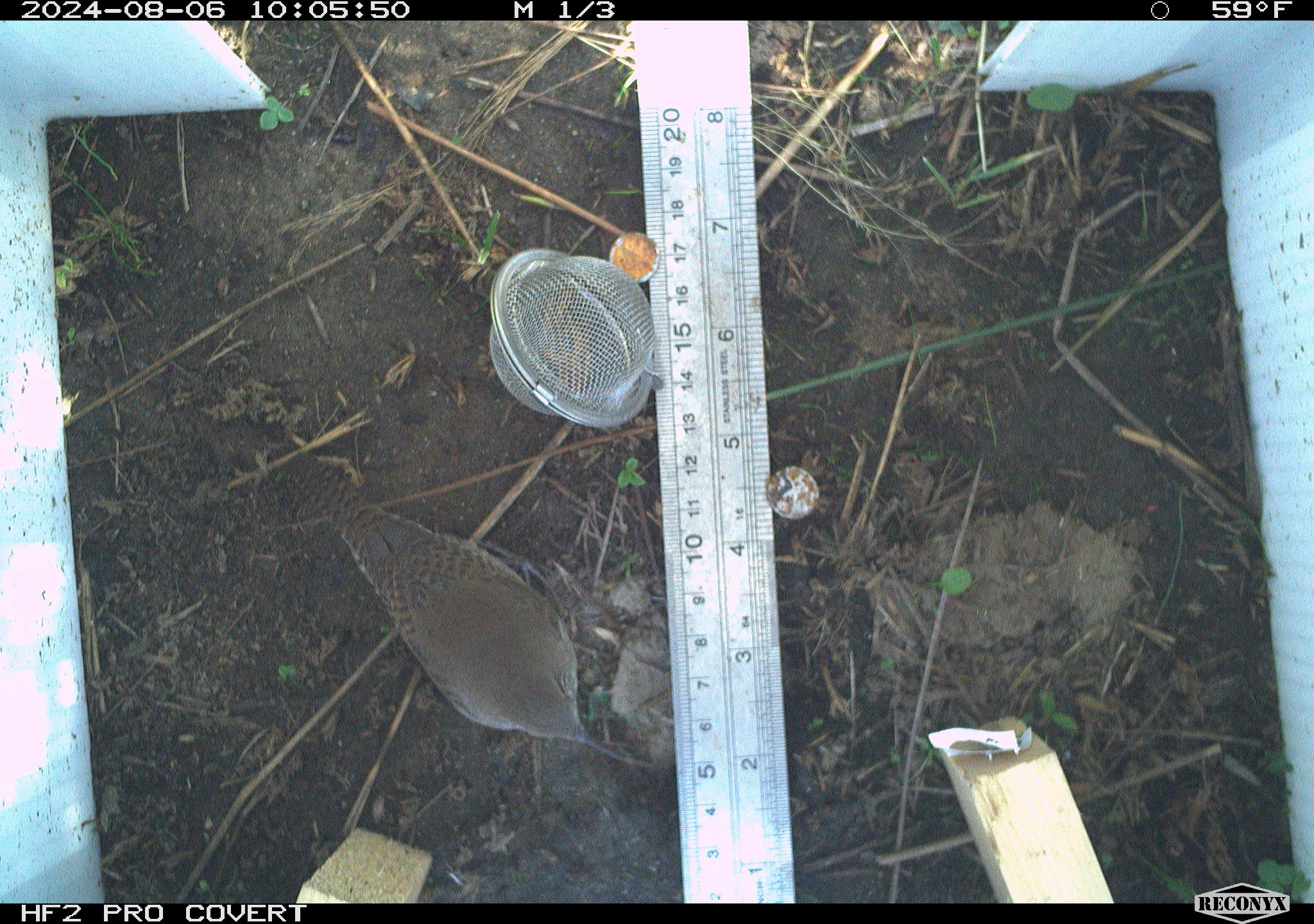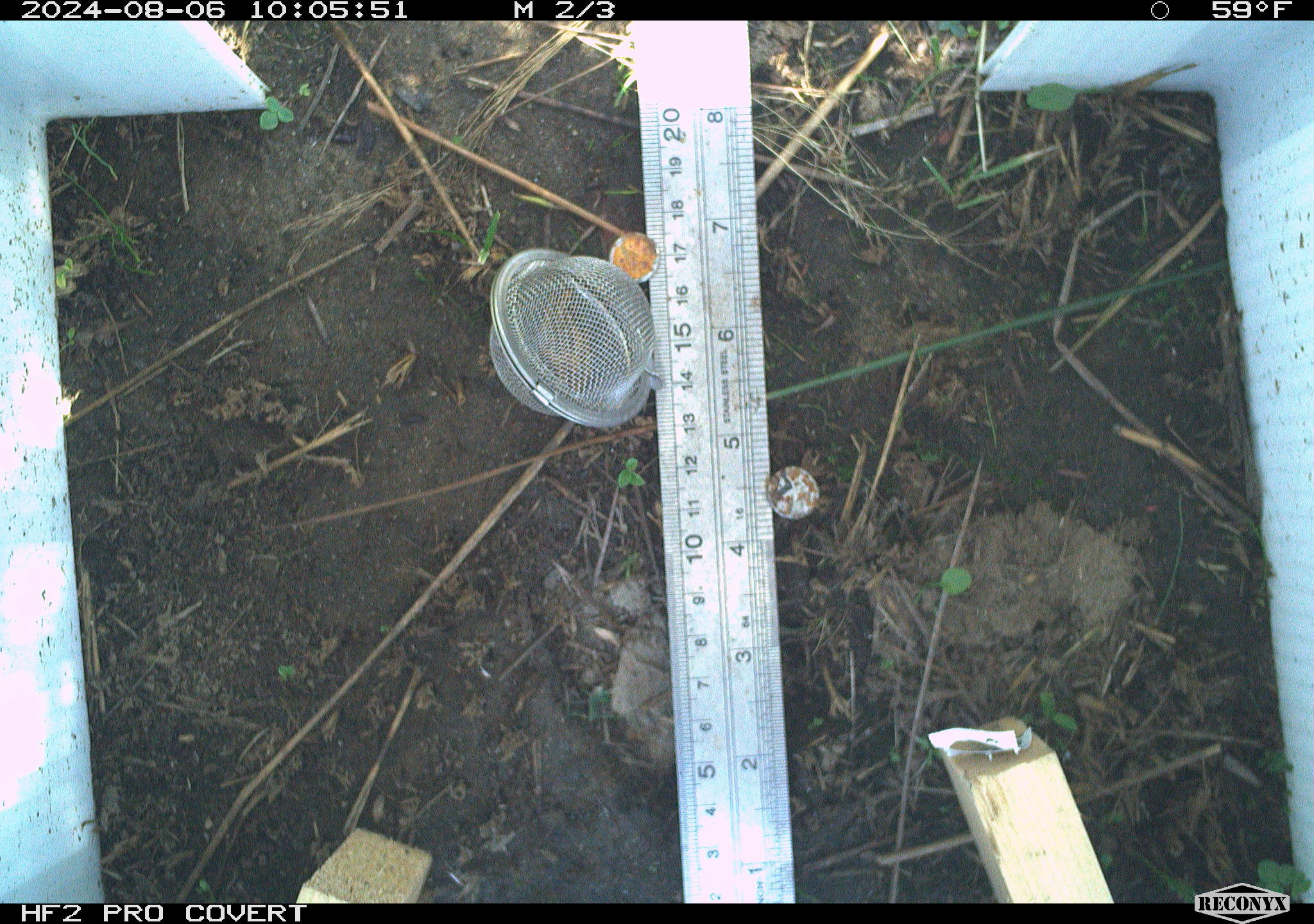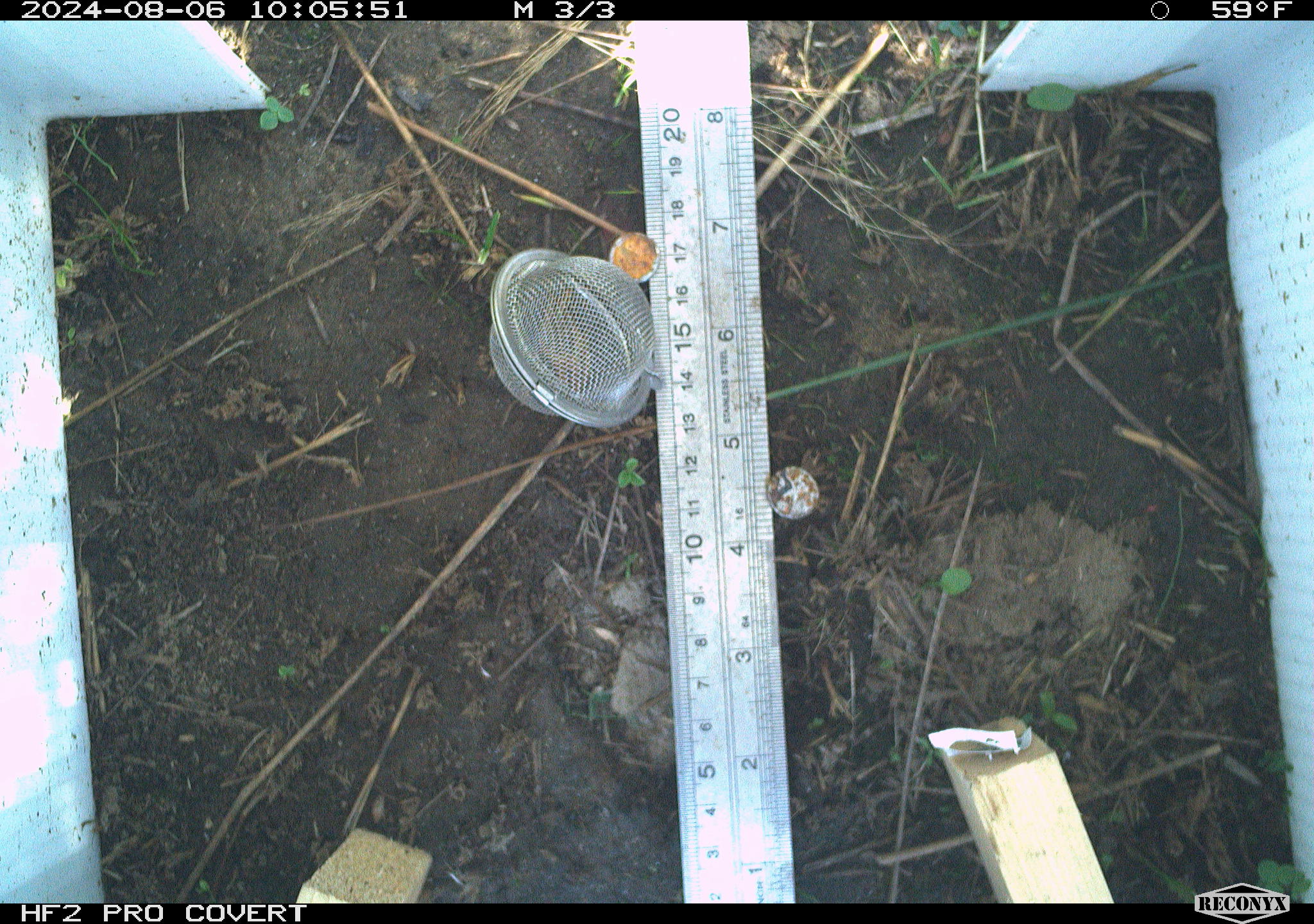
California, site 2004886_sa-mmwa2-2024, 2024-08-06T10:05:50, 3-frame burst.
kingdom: Animalia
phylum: Chordata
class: Aves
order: Passeriformes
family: Troglodytidae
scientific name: Troglodytidae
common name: wren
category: troglodytidae family